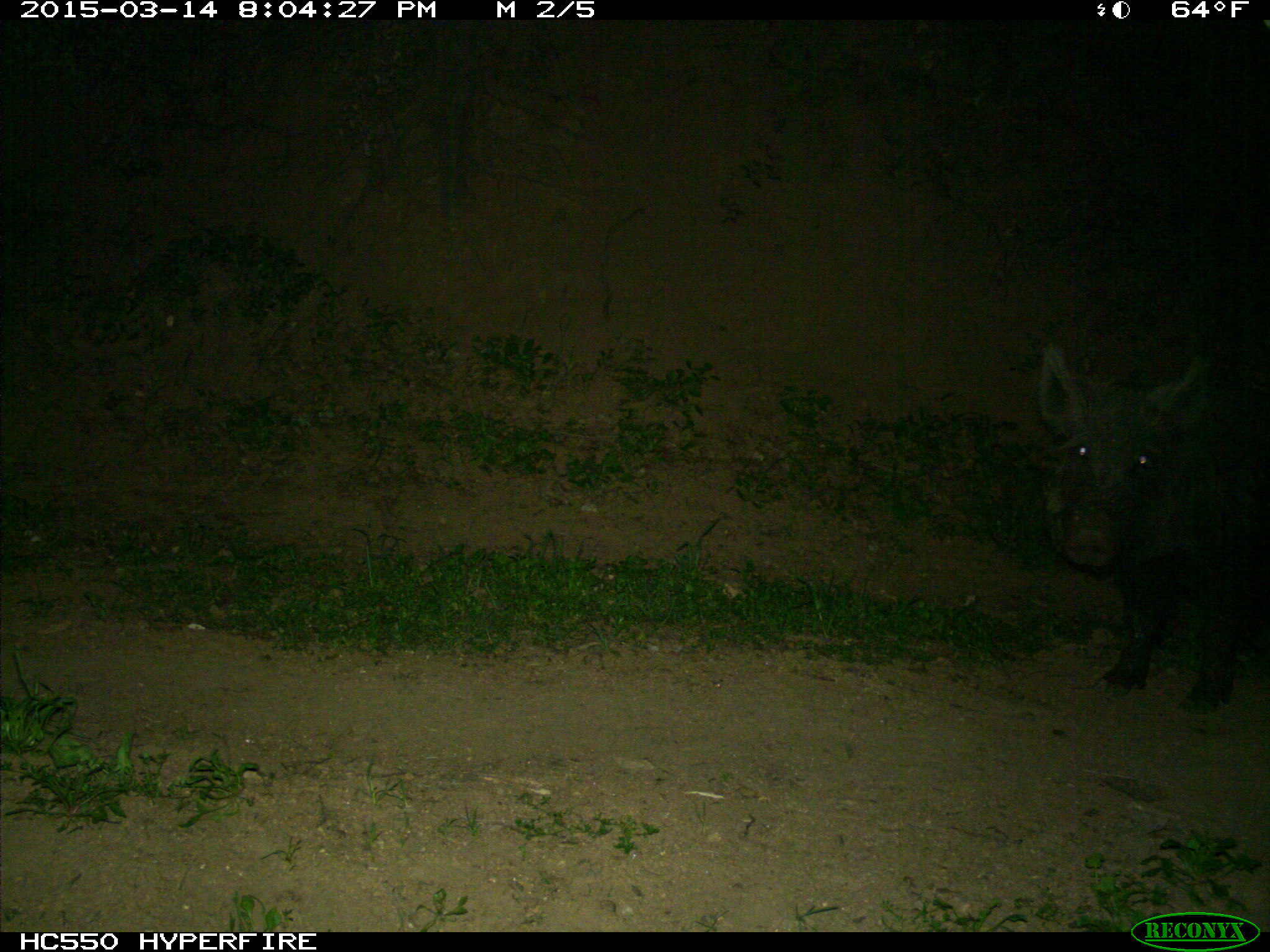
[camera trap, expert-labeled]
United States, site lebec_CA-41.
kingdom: Animalia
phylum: Chordata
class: Mammalia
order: Artiodactyla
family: Suidae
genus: Sus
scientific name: Sus scrofa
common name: wild boar